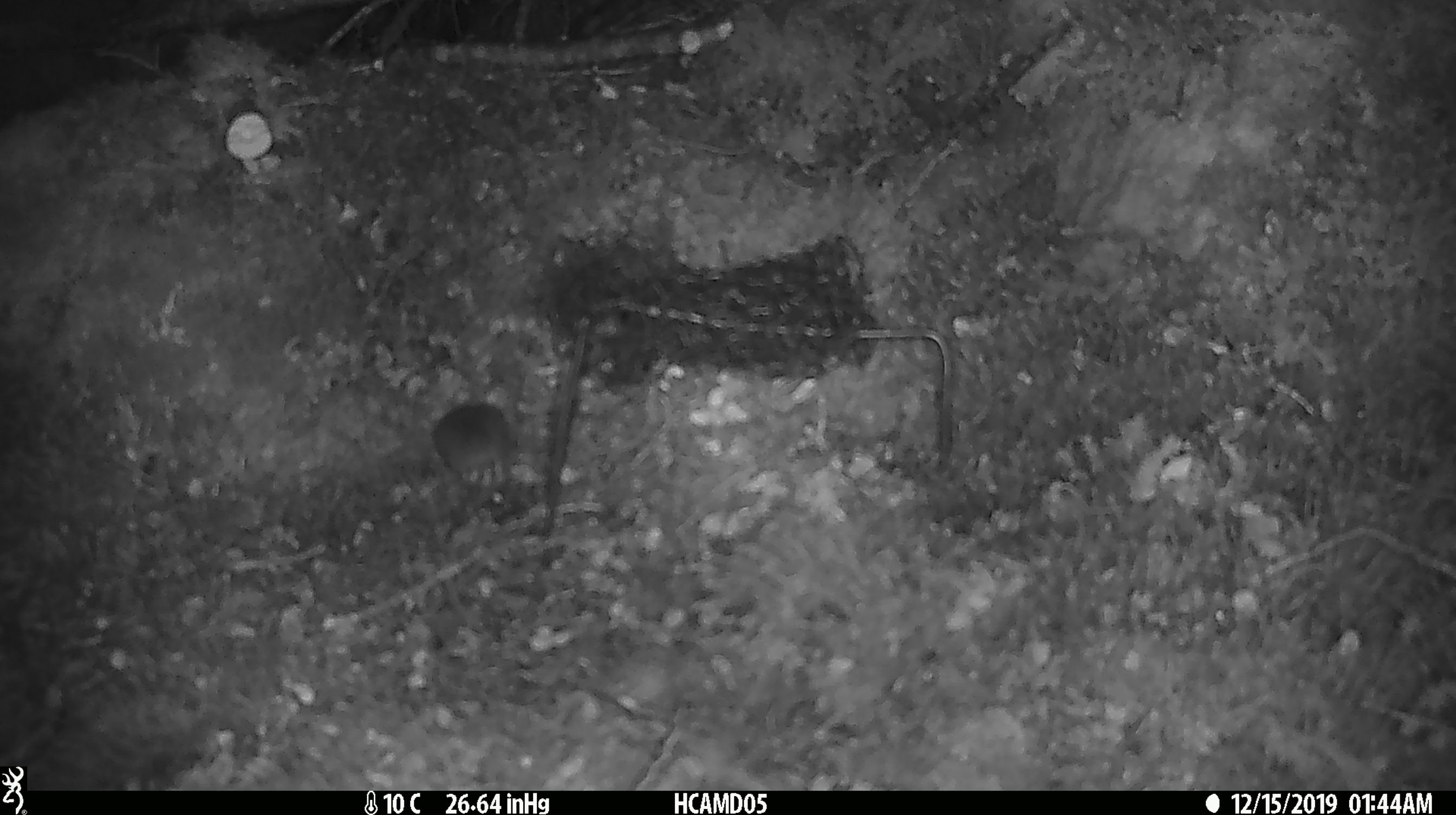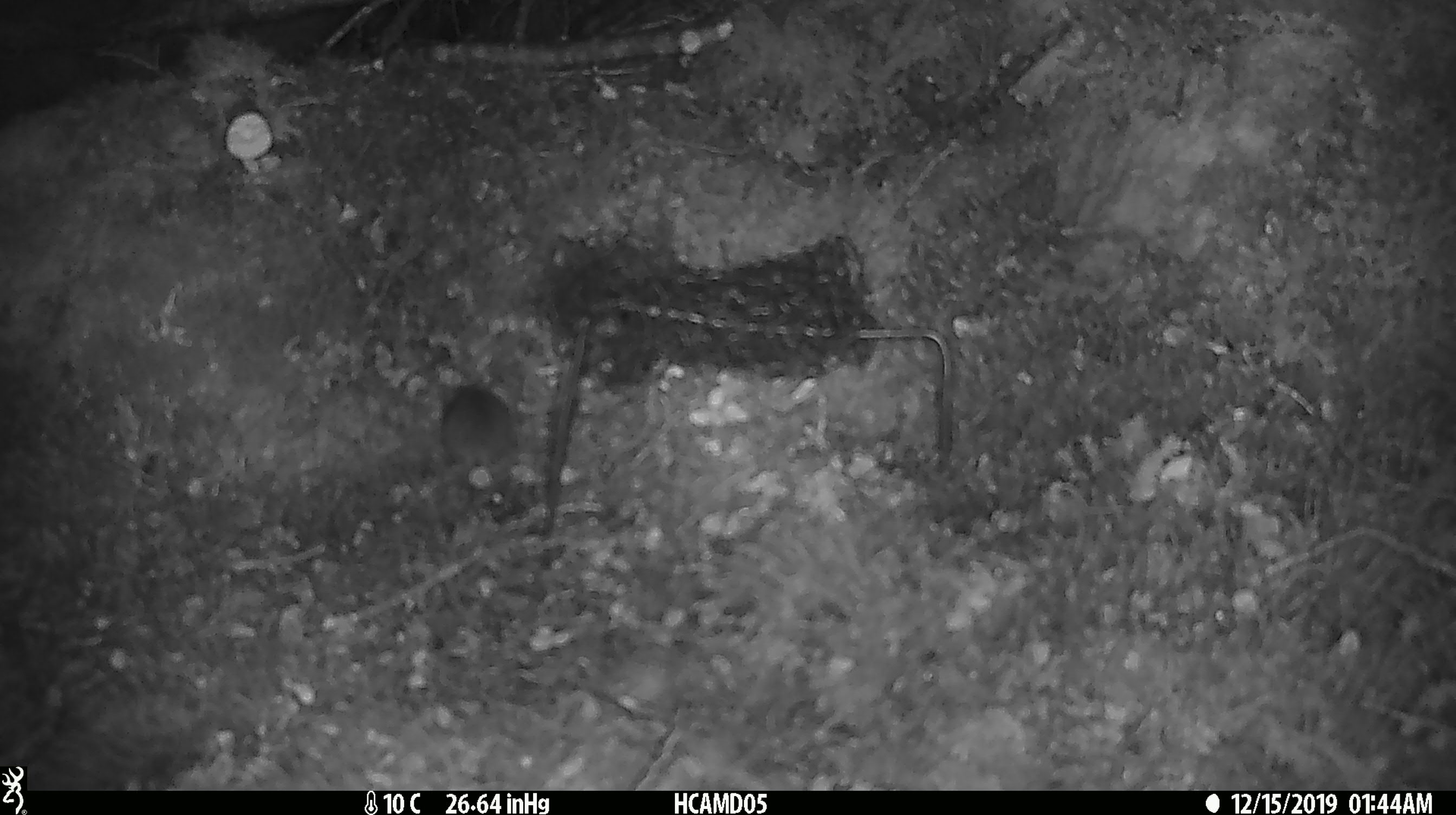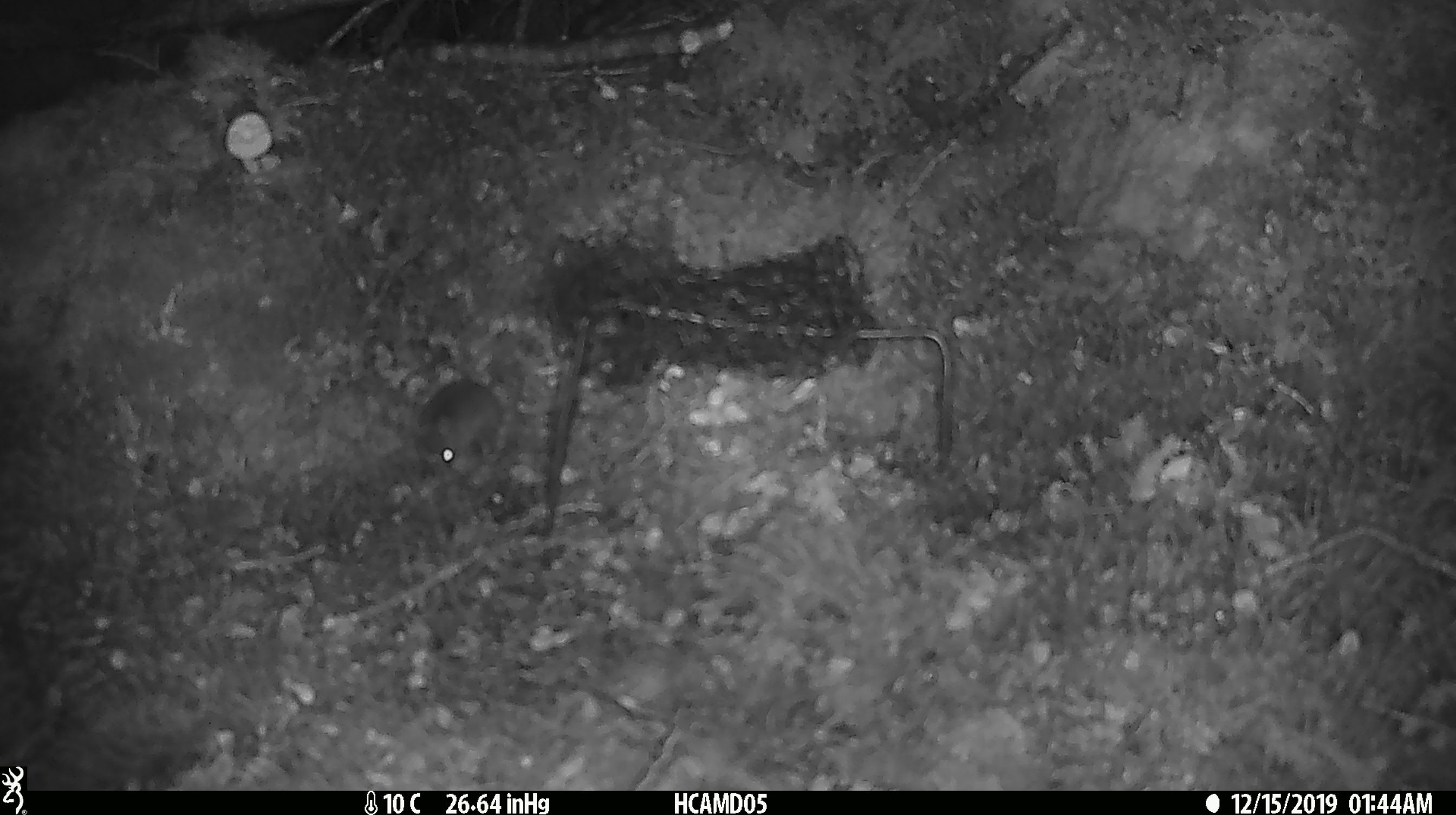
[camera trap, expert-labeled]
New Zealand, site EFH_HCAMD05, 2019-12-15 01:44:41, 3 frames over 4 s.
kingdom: Animalia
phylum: Chordata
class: Mammalia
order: Rodentia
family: Muridae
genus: Mus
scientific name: Mus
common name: mouse